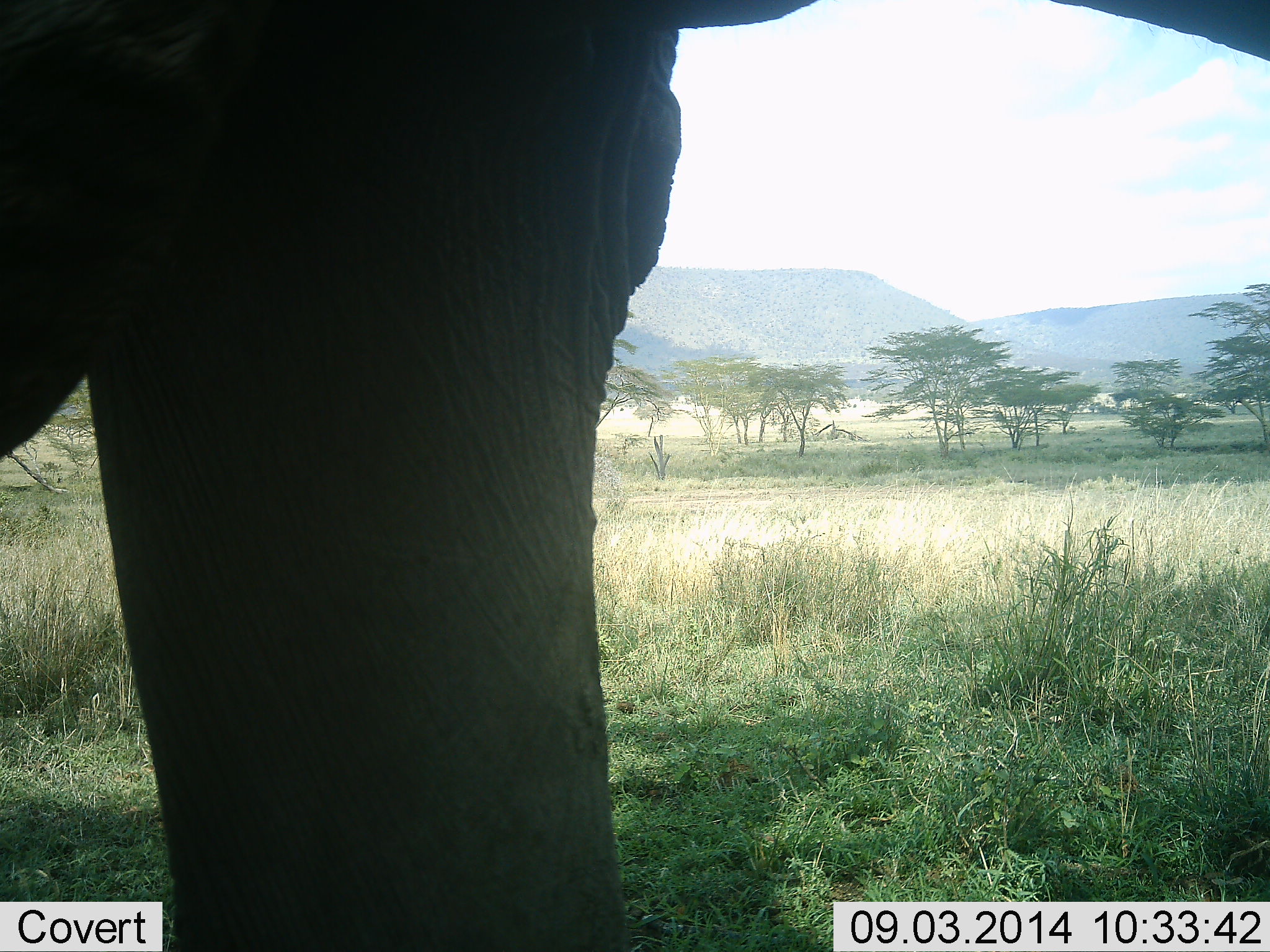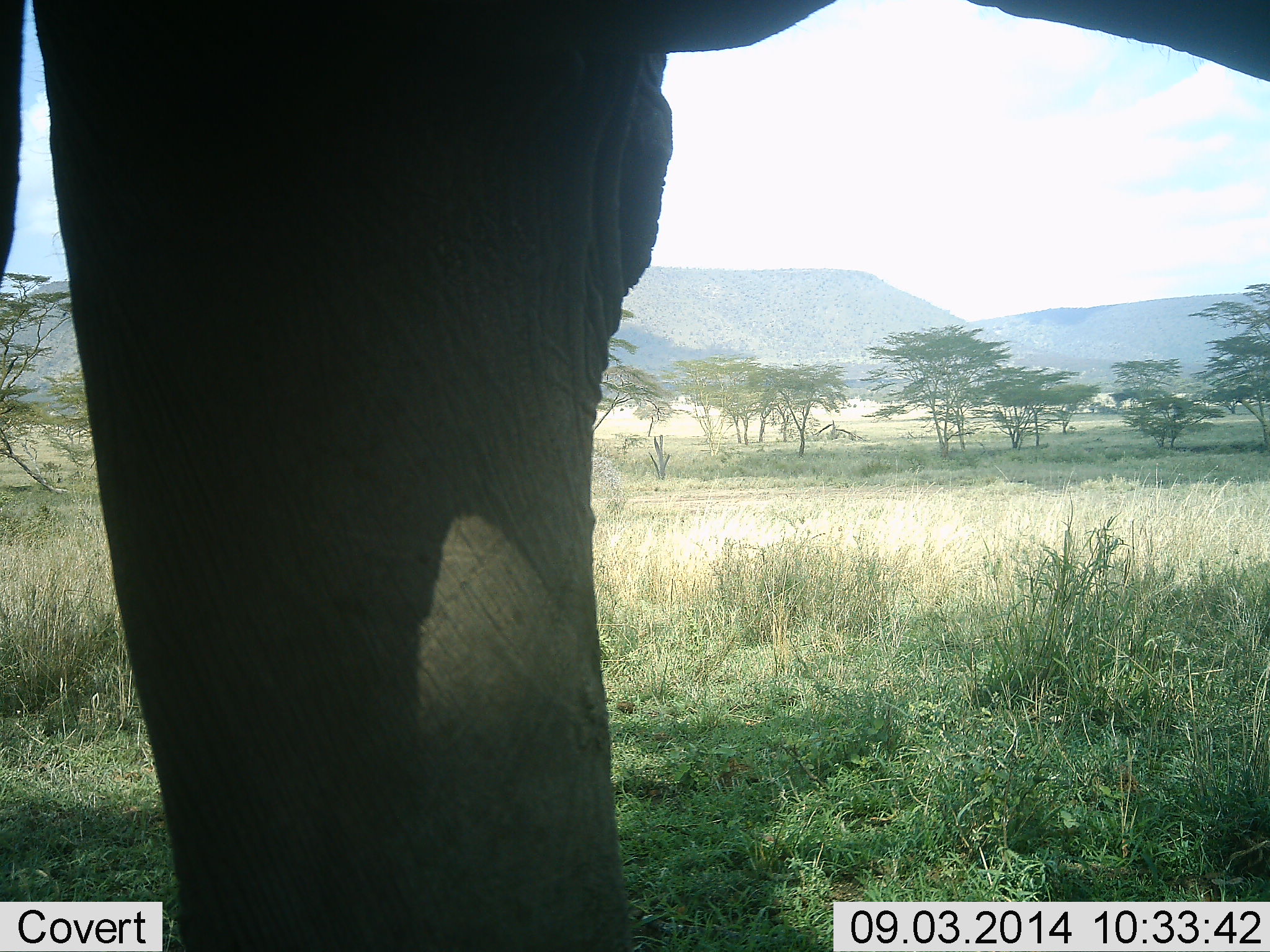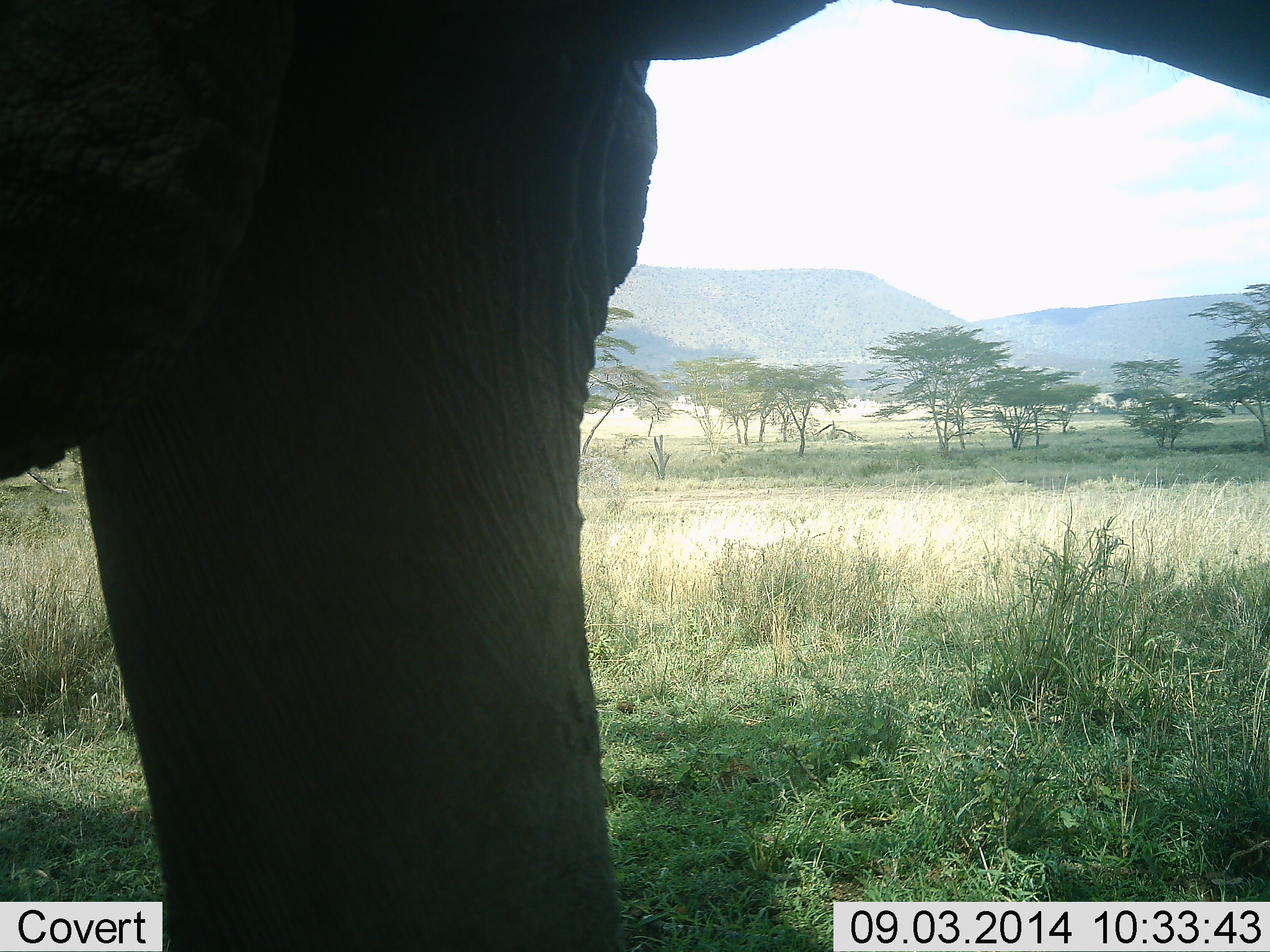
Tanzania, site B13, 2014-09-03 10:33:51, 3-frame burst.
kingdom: Animalia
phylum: Chordata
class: Mammalia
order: Proboscidea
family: Elephantidae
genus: Loxodonta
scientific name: Loxodonta africana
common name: african bush elephant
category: elephant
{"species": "elephant (african bush elephant) (Loxodonta africana)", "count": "1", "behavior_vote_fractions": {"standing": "90%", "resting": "0%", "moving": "10%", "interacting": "0%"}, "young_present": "0%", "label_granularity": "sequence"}